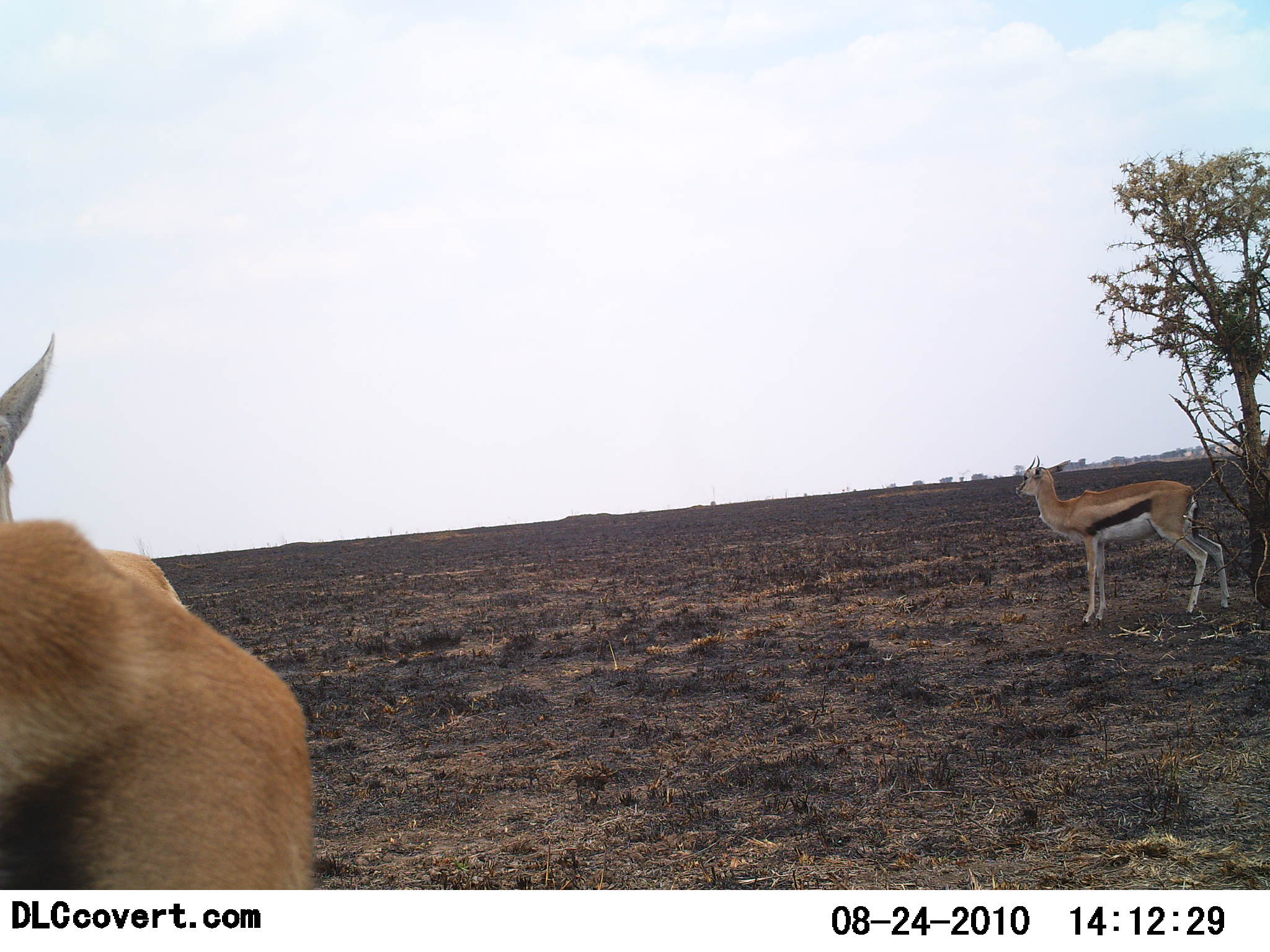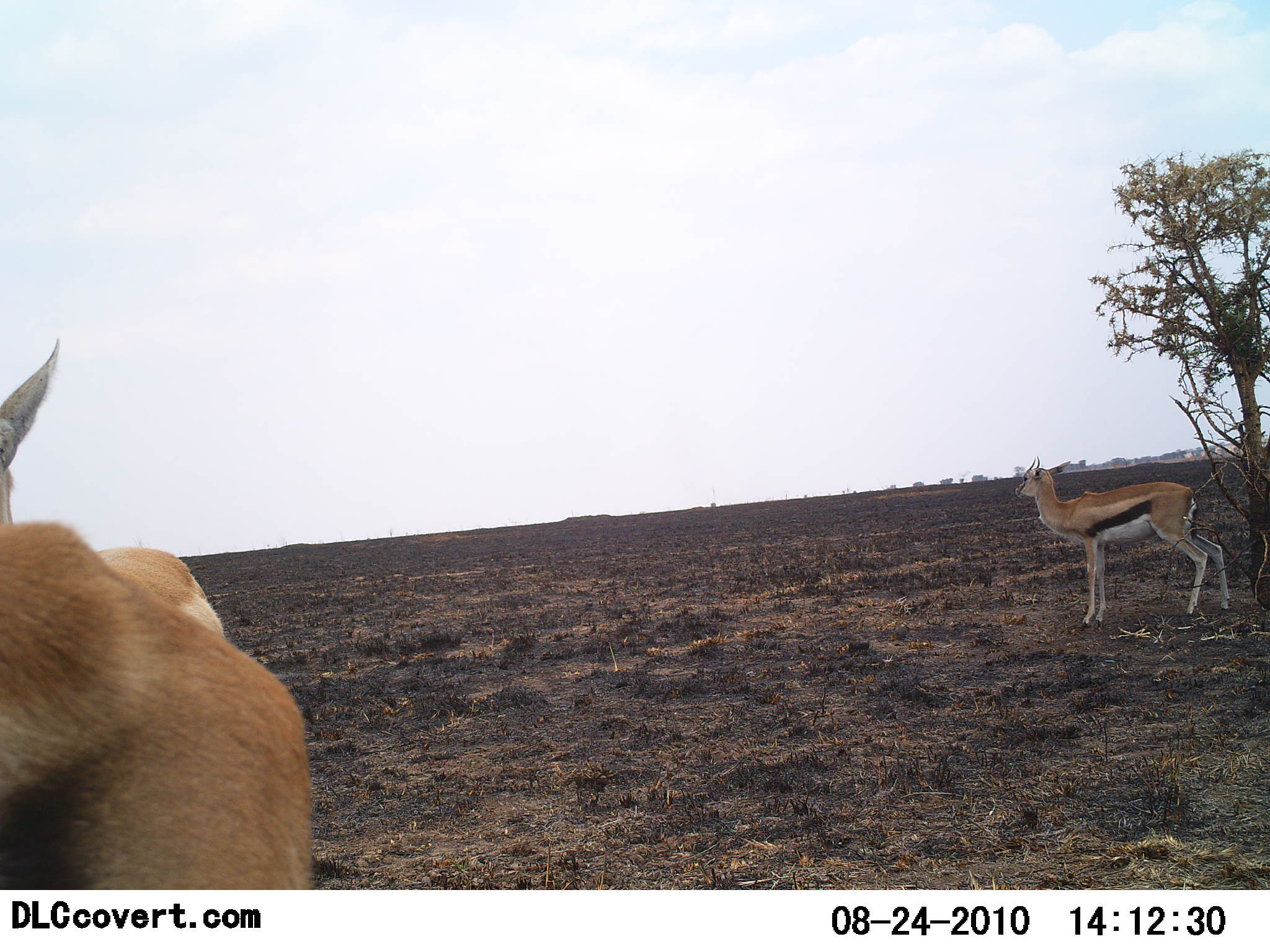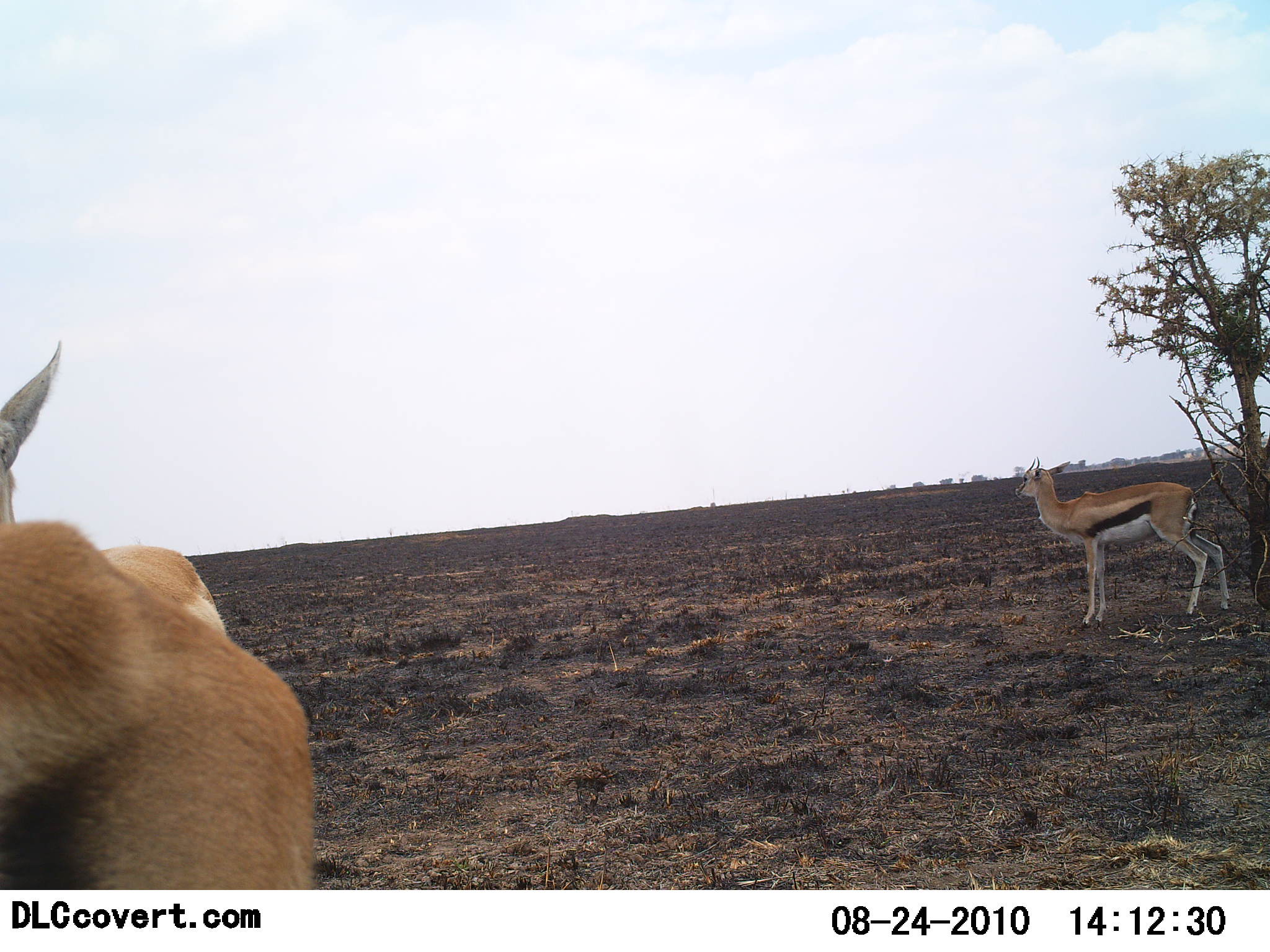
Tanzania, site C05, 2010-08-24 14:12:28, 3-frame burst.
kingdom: Animalia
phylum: Chordata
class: Mammalia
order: Artiodactyla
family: Bovidae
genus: Eudorcas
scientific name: Eudorcas thomsonii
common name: thomson's gazelle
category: gazellethomsons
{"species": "gazellethomsons (thomson's gazelle) (Eudorcas thomsonii)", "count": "2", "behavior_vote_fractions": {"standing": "86%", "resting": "7%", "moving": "14%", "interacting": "0%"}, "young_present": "0%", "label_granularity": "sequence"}